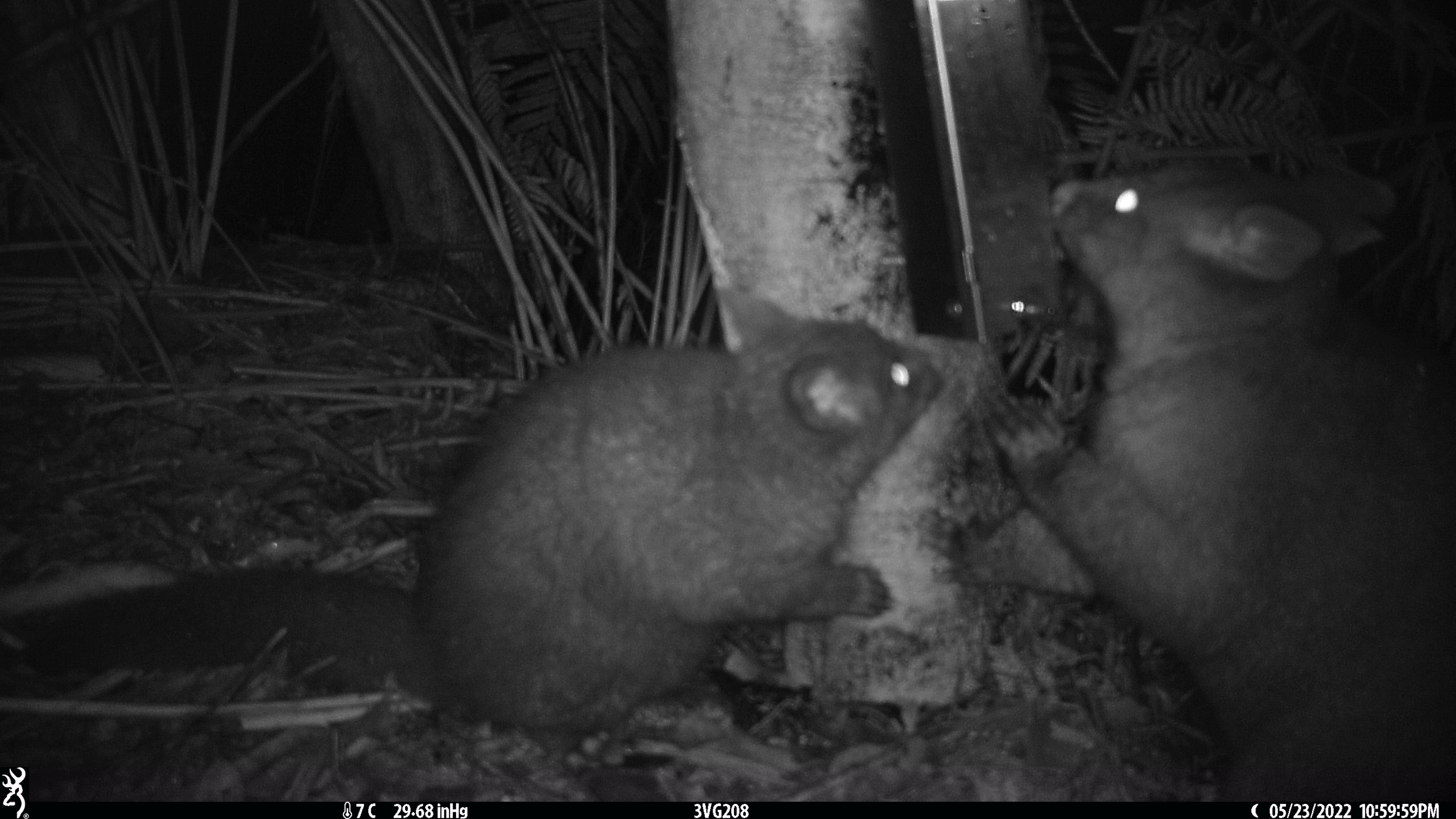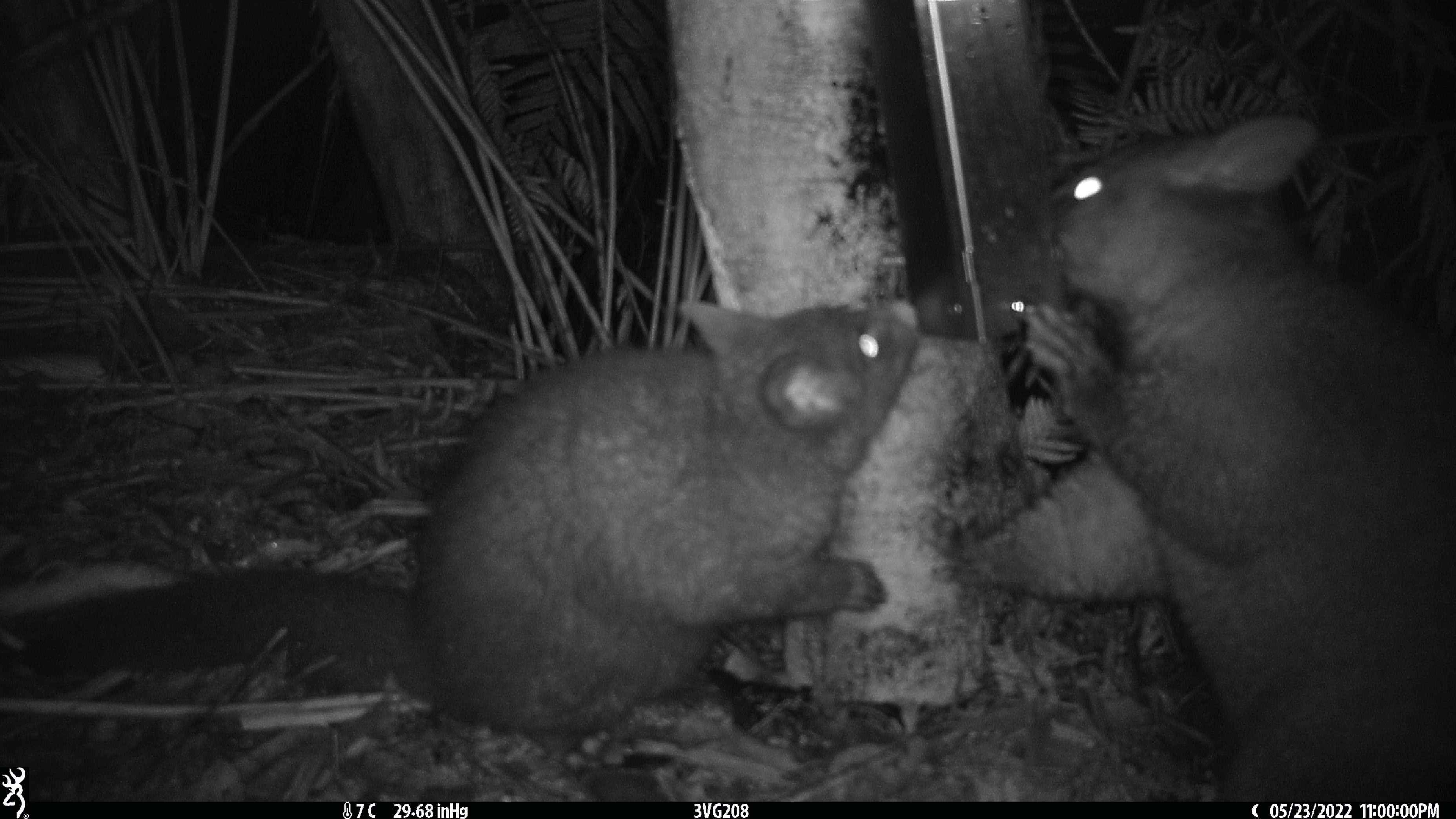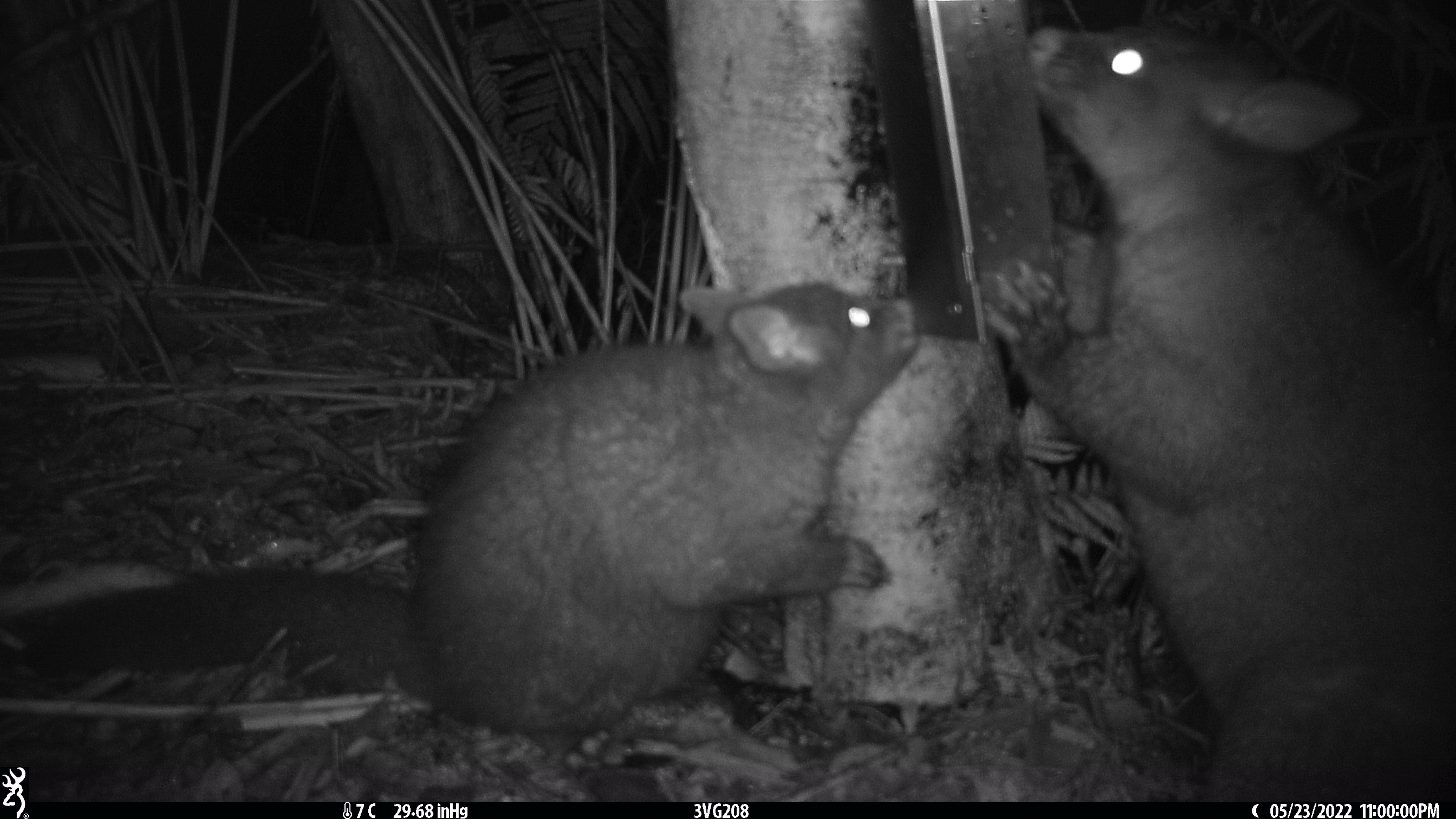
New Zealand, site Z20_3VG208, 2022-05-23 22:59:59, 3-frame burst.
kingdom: Animalia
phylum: Chordata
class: Mammalia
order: Diprotodontia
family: Phalangeridae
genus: Trichosurus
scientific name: Trichosurus vulpecula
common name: common brushtail possum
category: possum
Possum (common brushtail possum) (Trichosurus vulpecula).